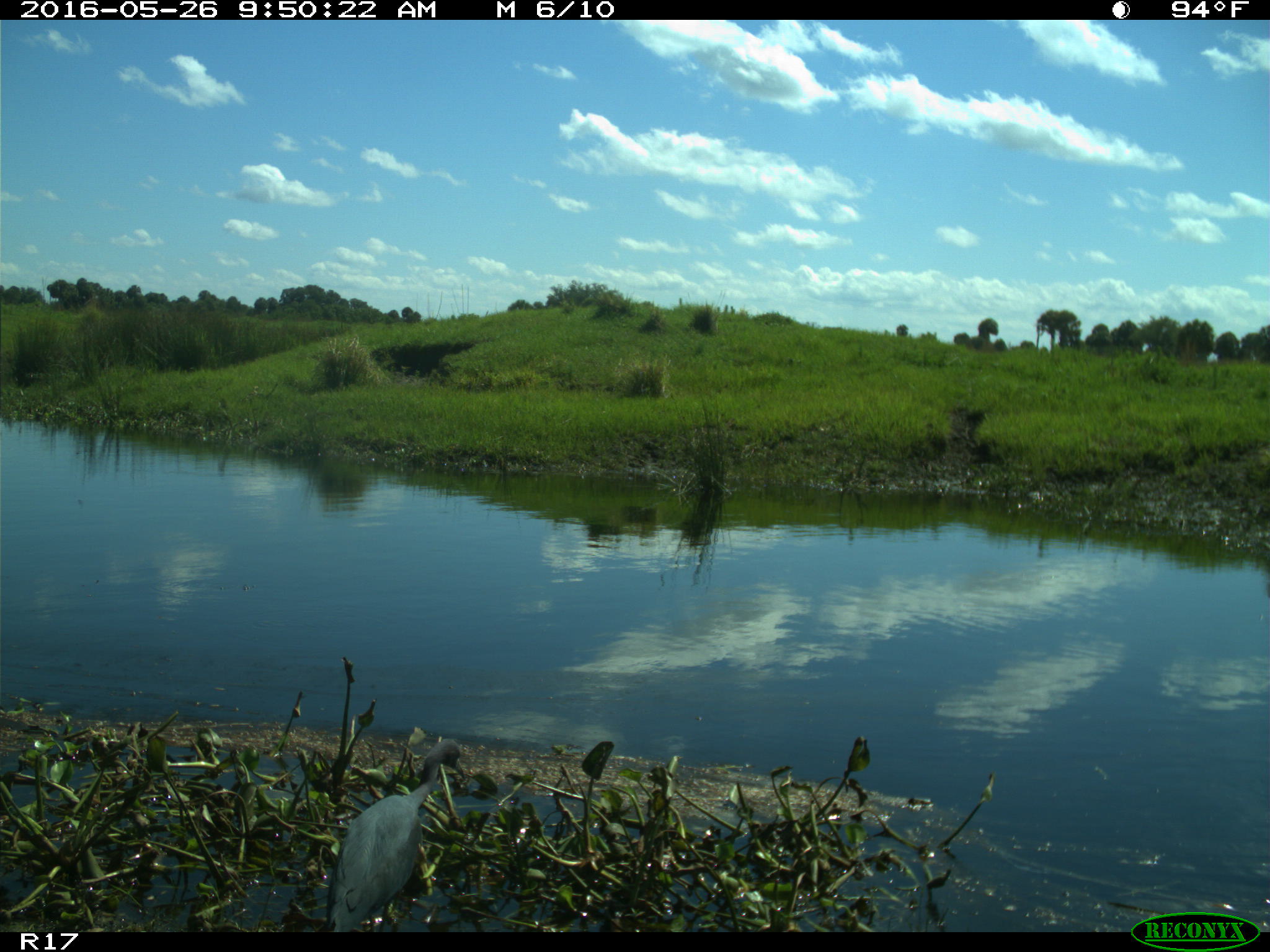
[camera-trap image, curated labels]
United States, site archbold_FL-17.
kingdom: Animalia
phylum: Chordata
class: Aves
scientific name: Aves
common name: birds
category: unidentified bird